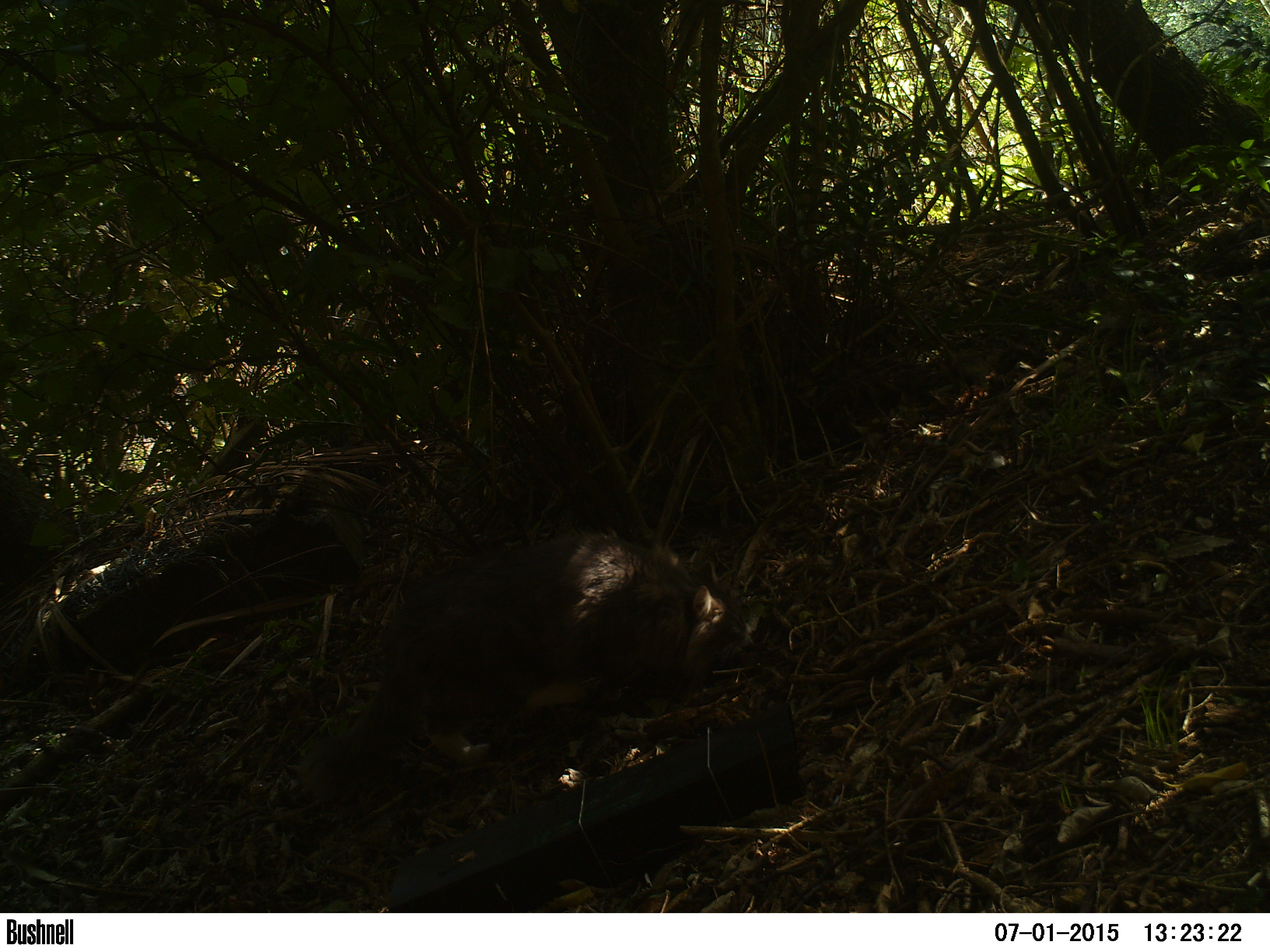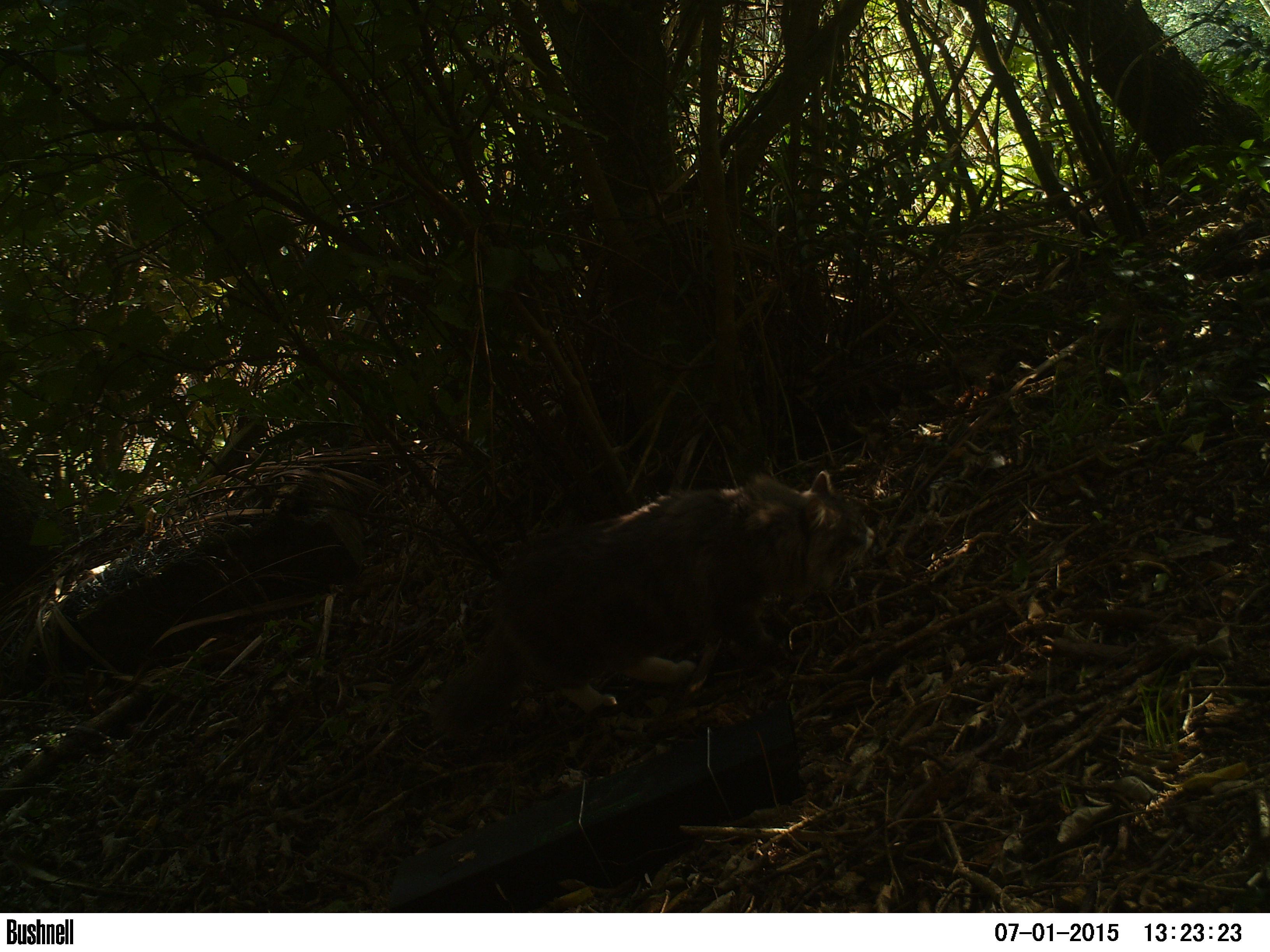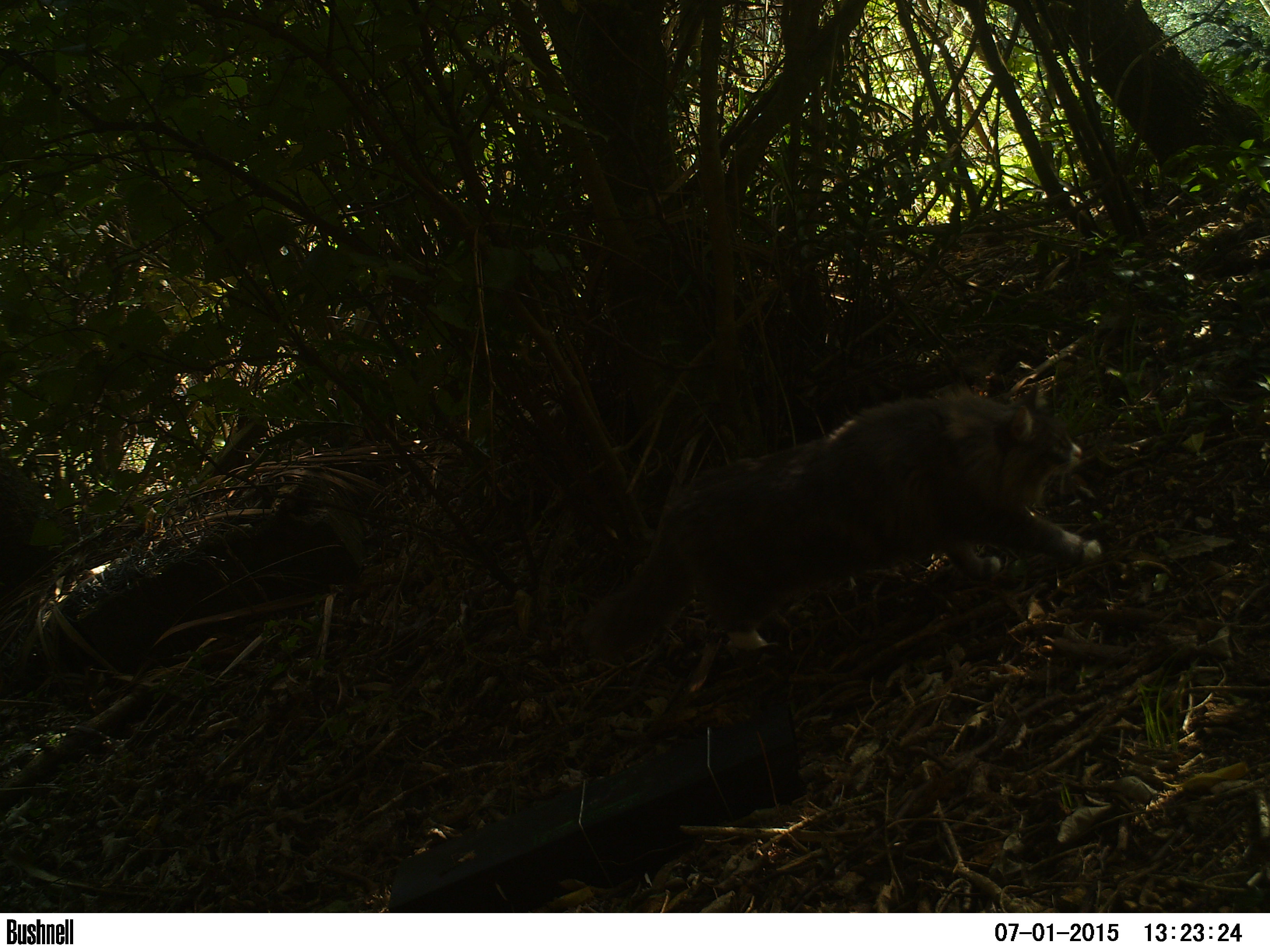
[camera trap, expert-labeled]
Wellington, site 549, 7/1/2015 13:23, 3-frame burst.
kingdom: Animalia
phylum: Chordata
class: Mammalia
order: Carnivora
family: Felidae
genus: Felis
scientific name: Felis catus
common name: cat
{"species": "cat (Felis catus)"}